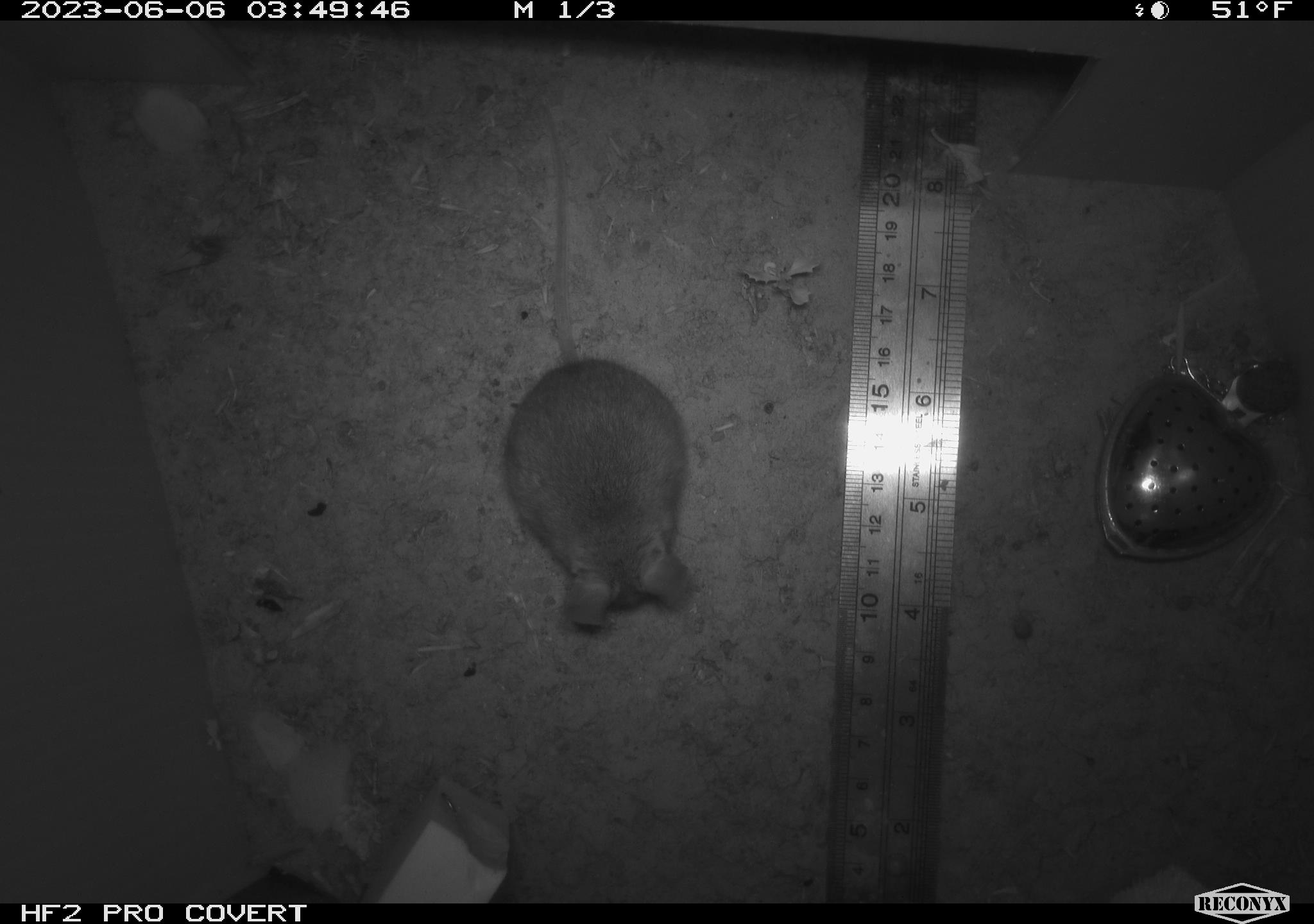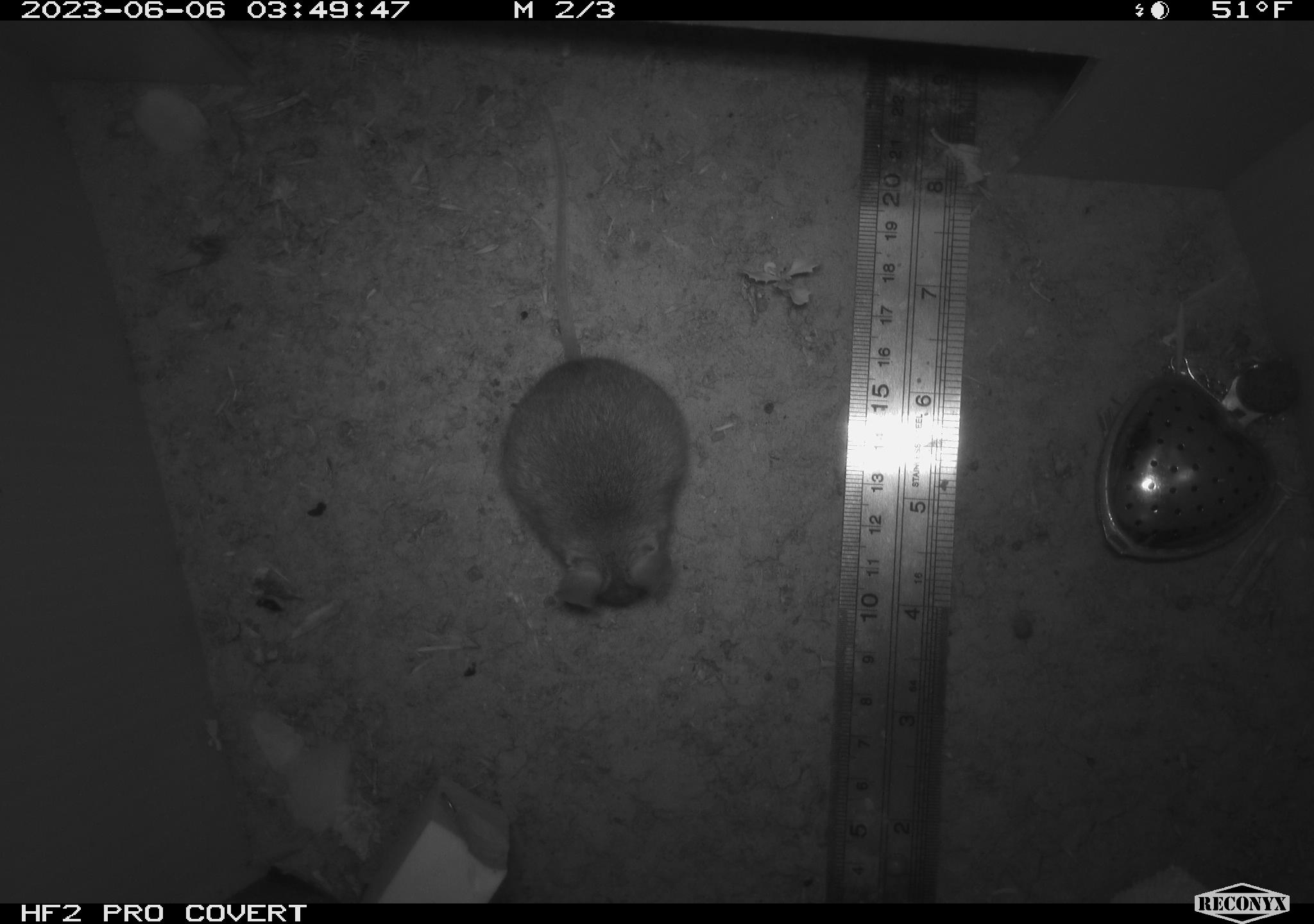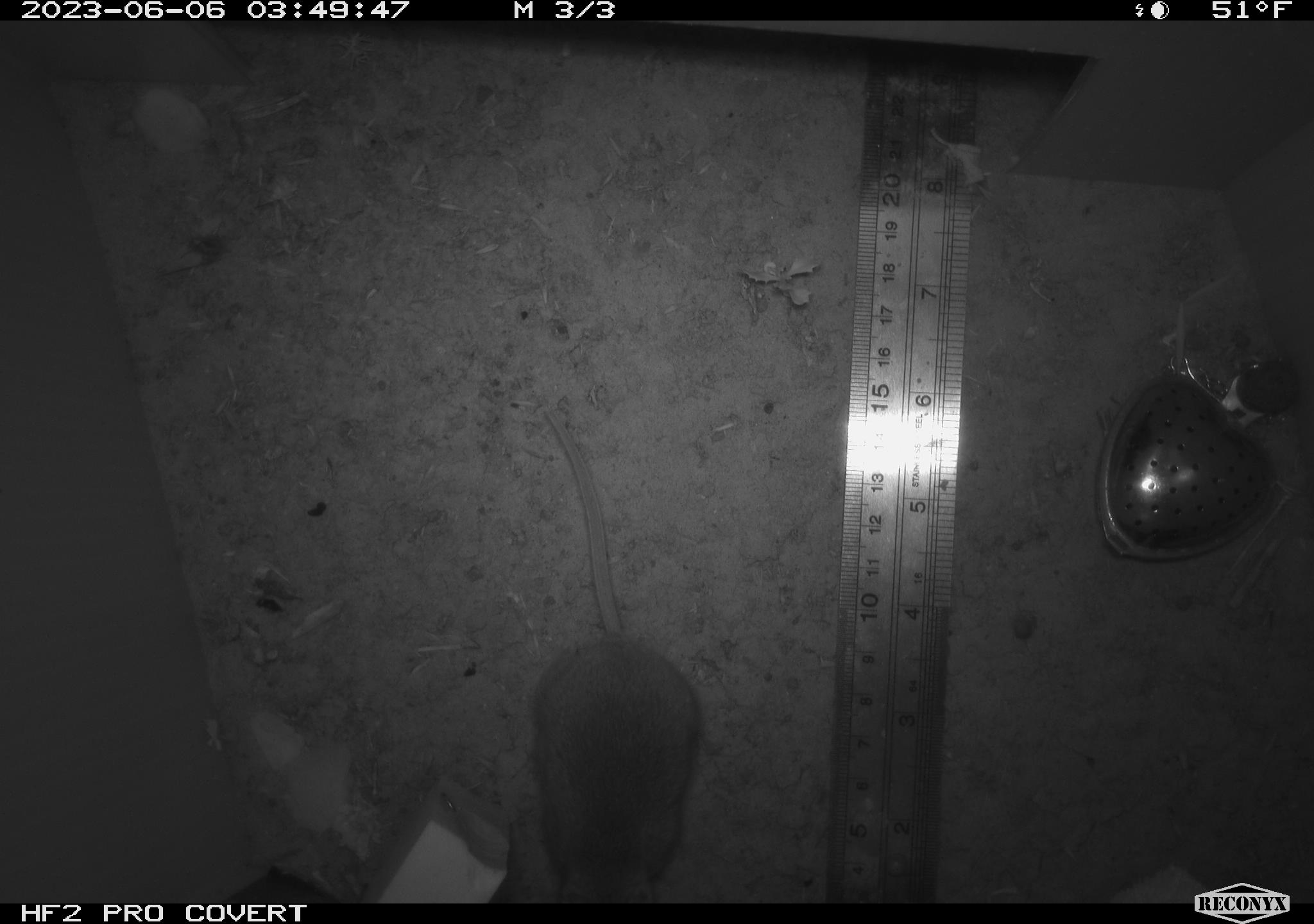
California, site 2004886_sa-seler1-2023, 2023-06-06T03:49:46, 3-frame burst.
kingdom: Animalia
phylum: Chordata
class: Mammalia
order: Rodentia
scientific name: Rodentia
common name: mouse species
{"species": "mouse species (Rodentia)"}